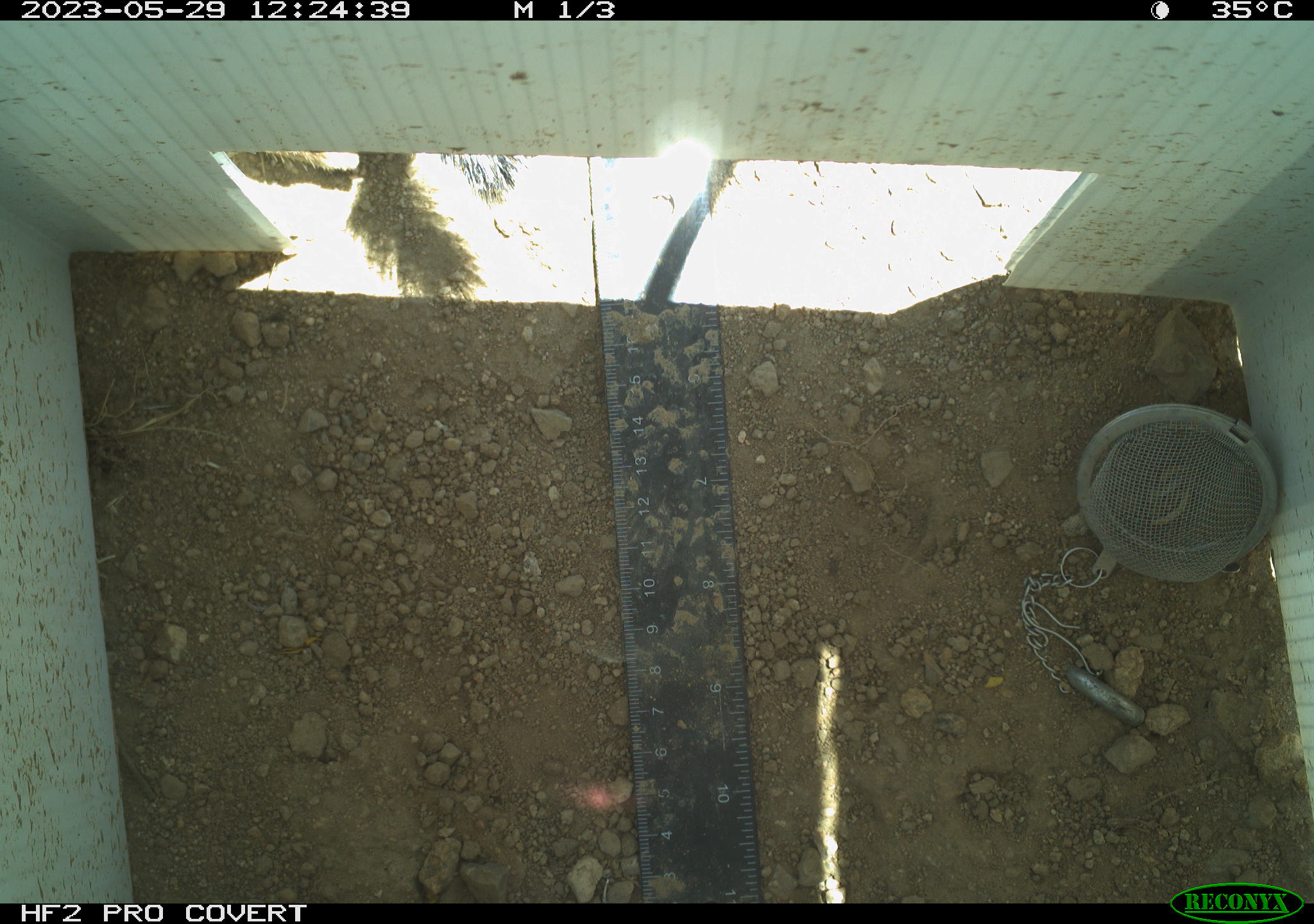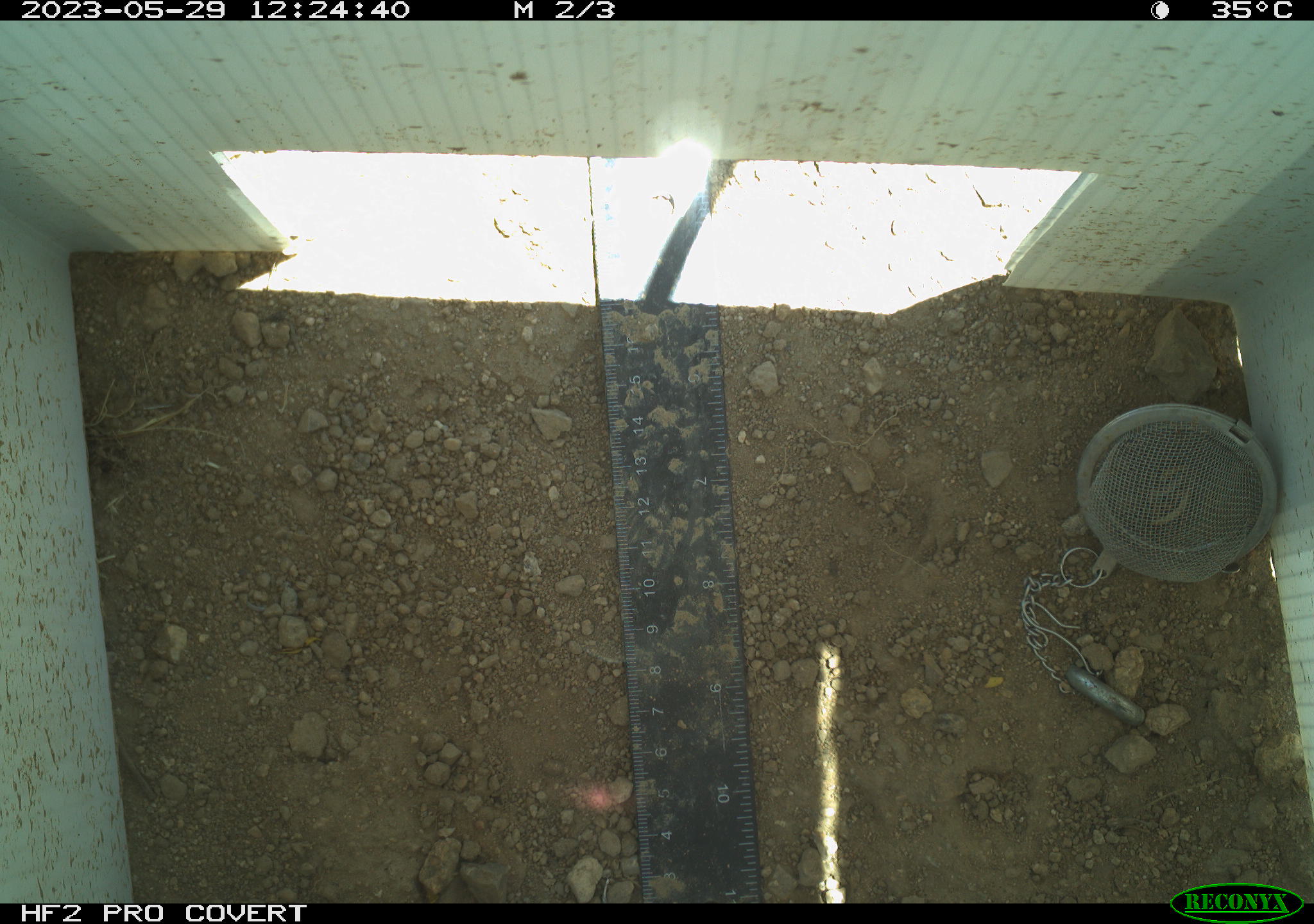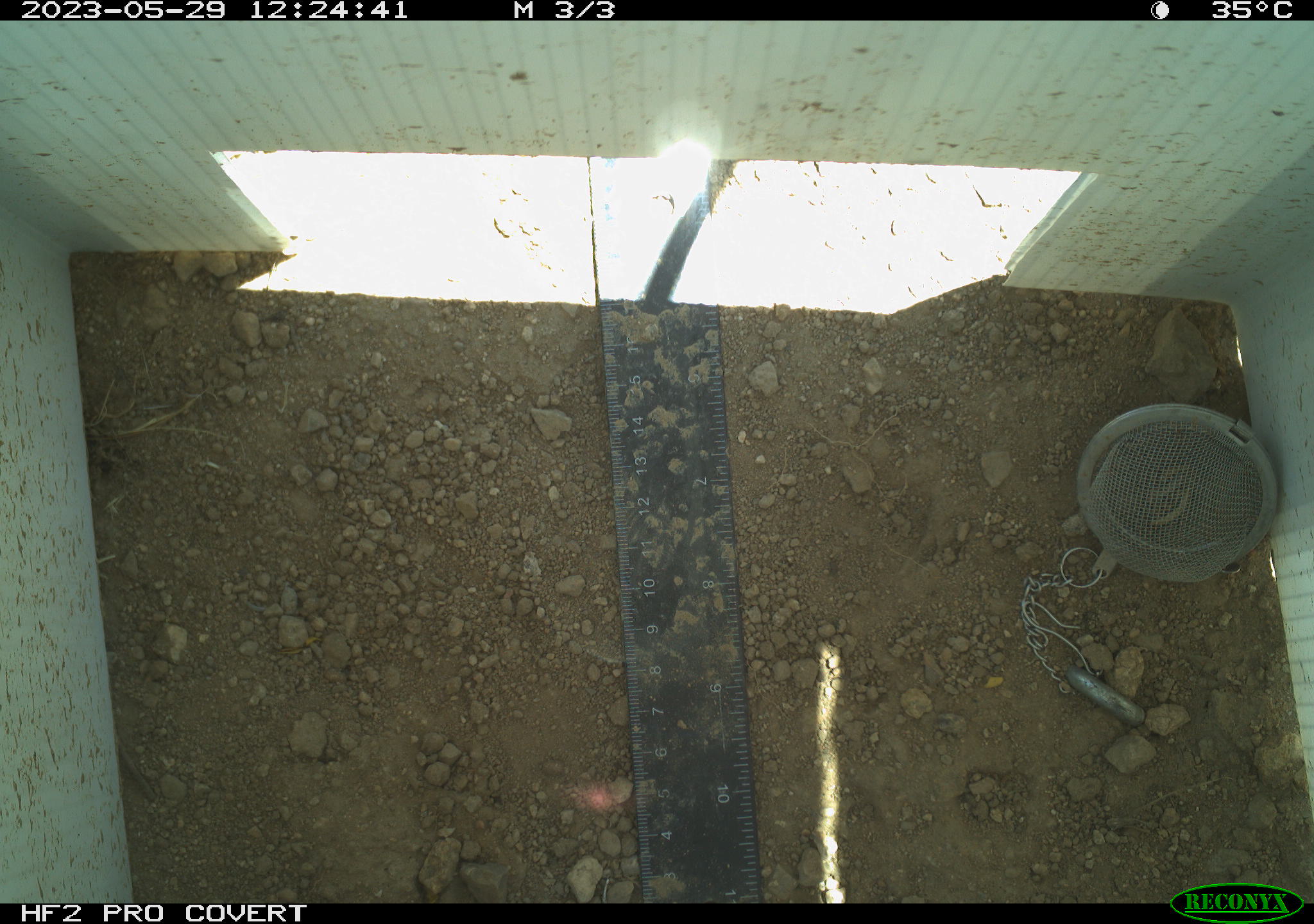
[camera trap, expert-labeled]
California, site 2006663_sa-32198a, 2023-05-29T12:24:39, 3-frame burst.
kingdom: Animalia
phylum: Chordata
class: Mammalia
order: Rodentia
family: Sciuridae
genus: Ammospermophilus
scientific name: Ammospermophilus leucurus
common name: white-tailed antelope squirrel